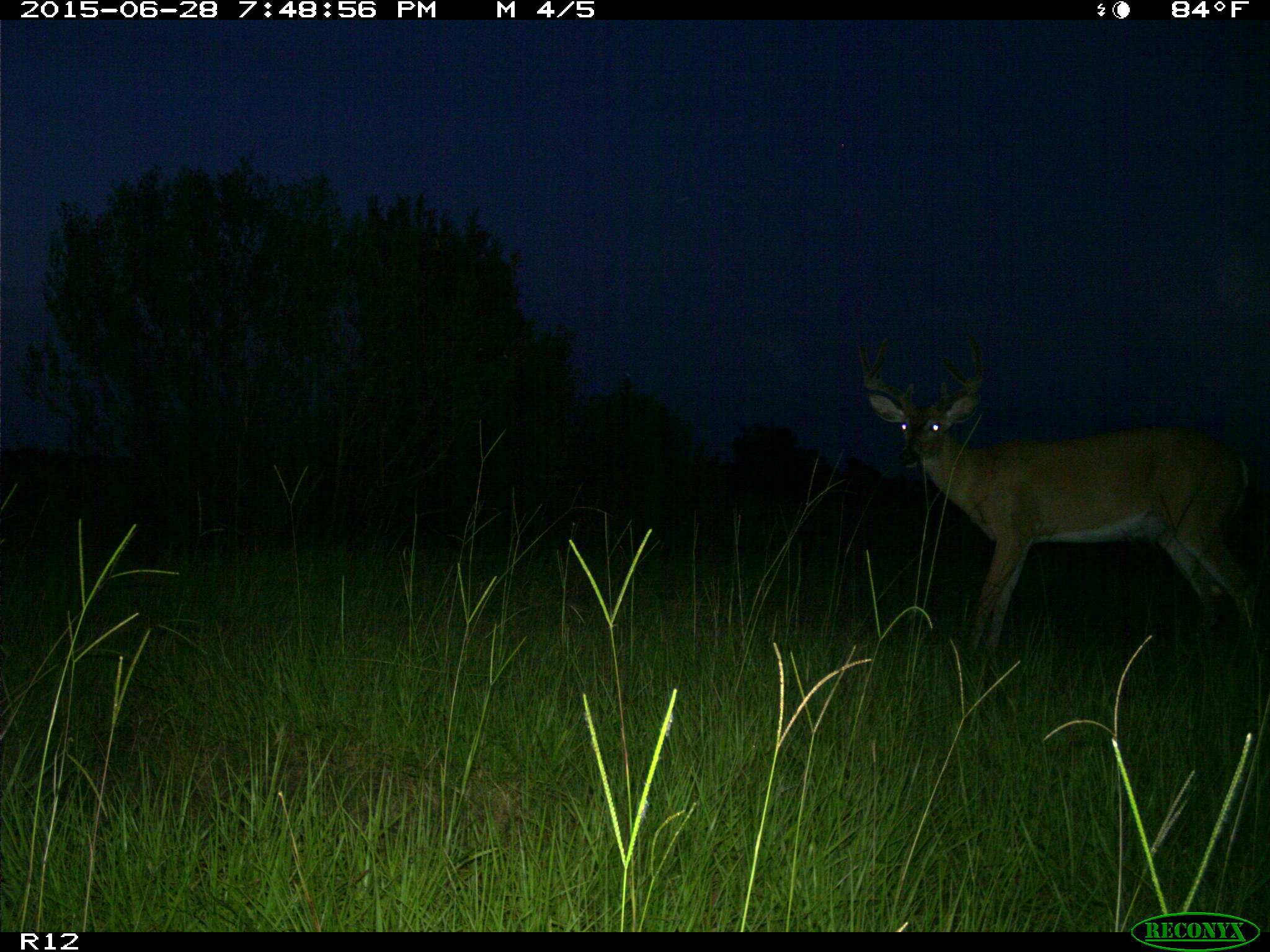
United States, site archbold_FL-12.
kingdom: Animalia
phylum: Chordata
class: Mammalia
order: Artiodactyla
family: Cervidae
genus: Odocoileus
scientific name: Odocoileus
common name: deer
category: unidentified deer